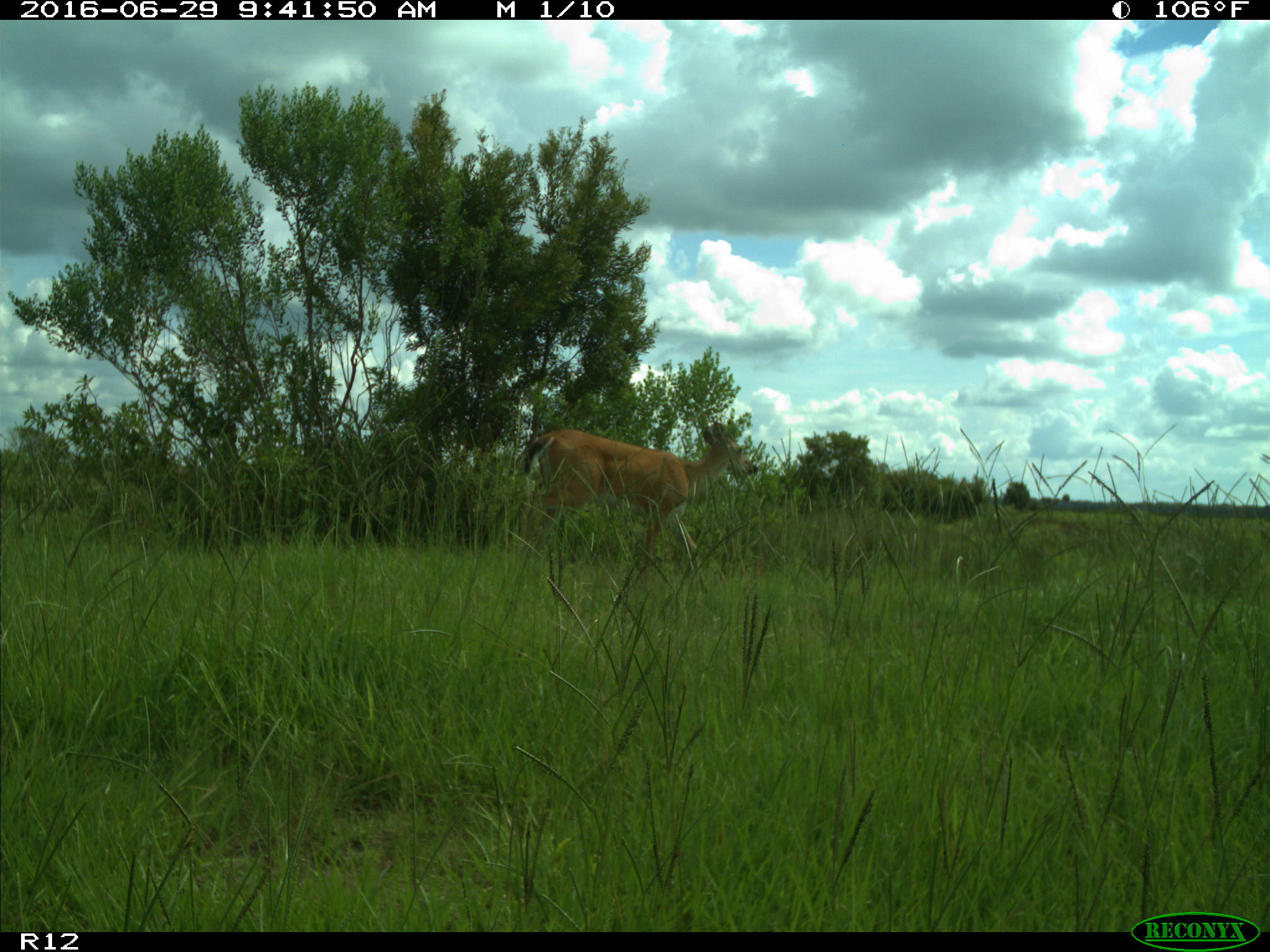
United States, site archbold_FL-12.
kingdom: Animalia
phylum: Chordata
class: Mammalia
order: Artiodactyla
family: Cervidae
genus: Odocoileus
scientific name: Odocoileus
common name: deer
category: unidentified deer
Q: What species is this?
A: Unidentified deer (deer) (Odocoileus).